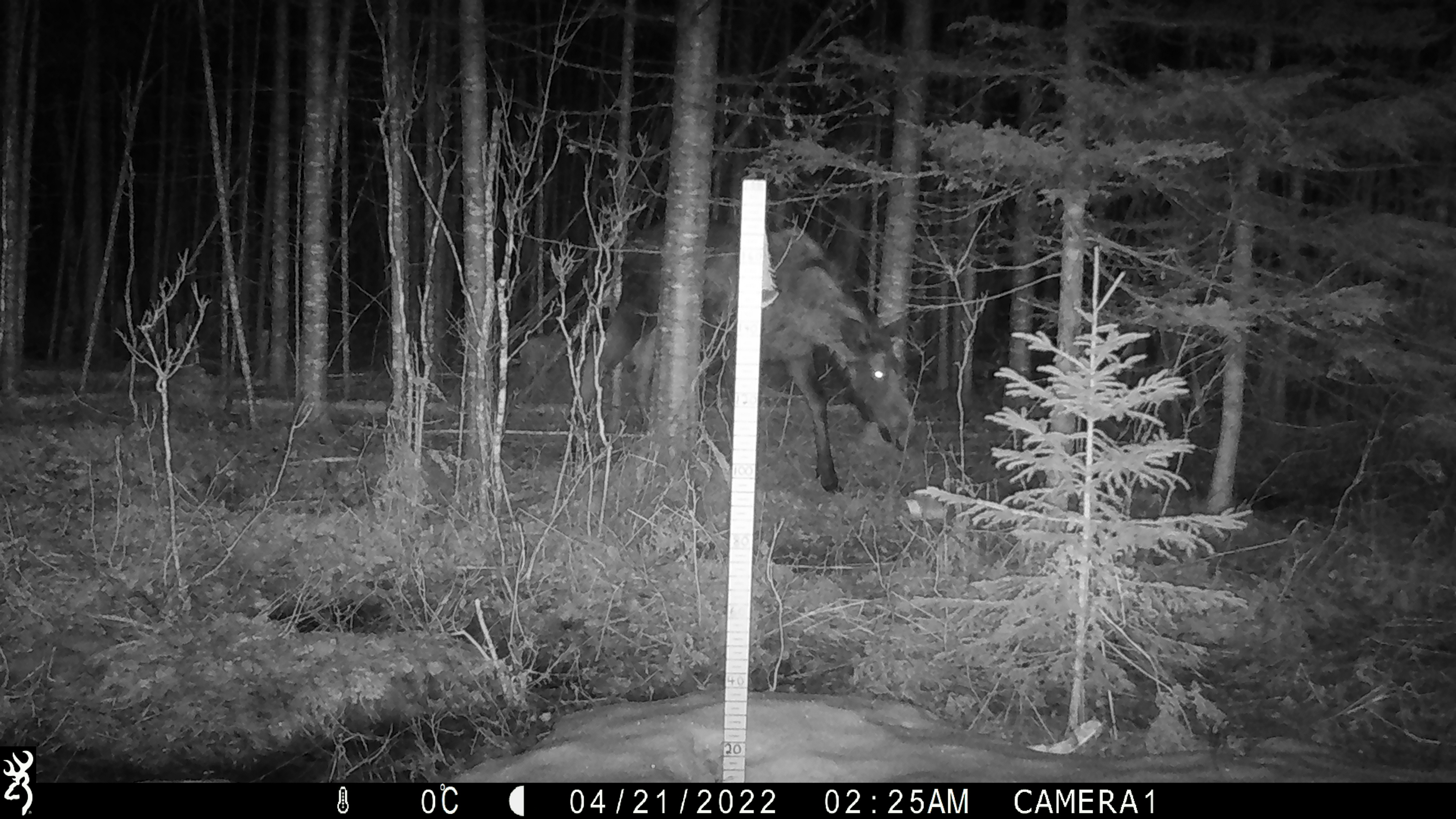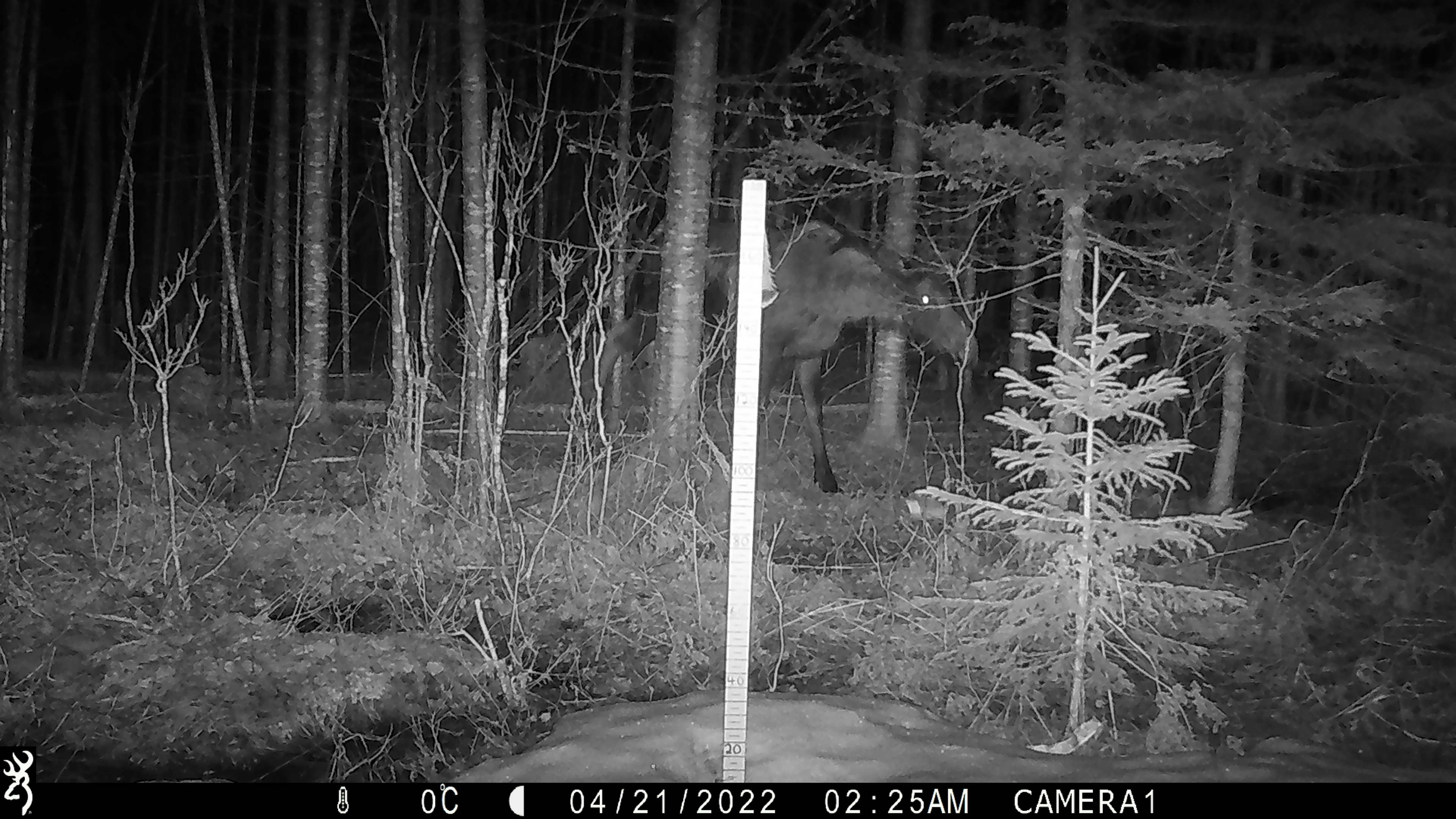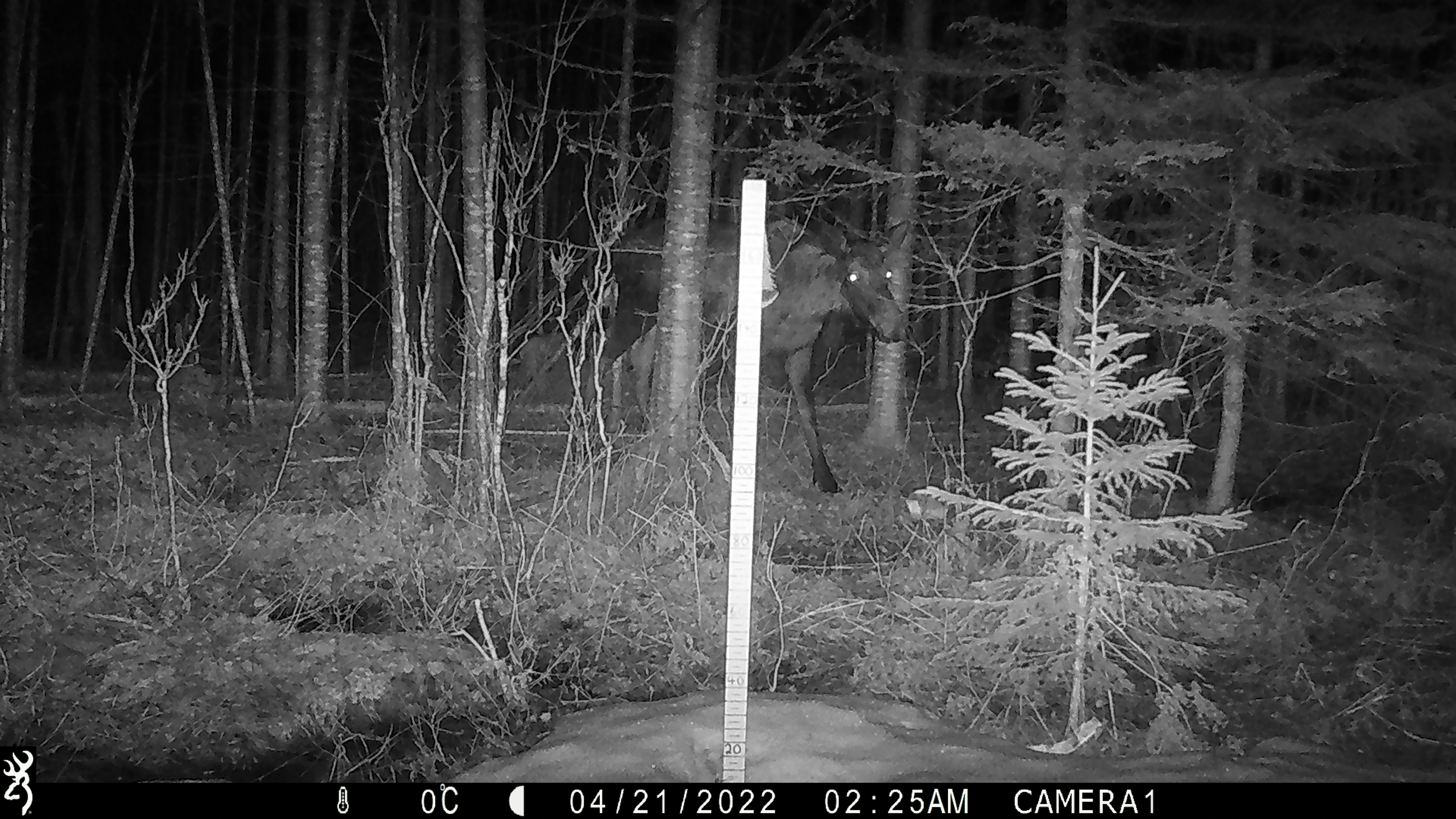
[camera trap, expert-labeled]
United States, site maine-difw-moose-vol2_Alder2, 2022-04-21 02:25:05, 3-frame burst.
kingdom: Animalia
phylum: Chordata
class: Mammalia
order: Artiodactyla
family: Cervidae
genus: Alces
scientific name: Alces alces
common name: moose